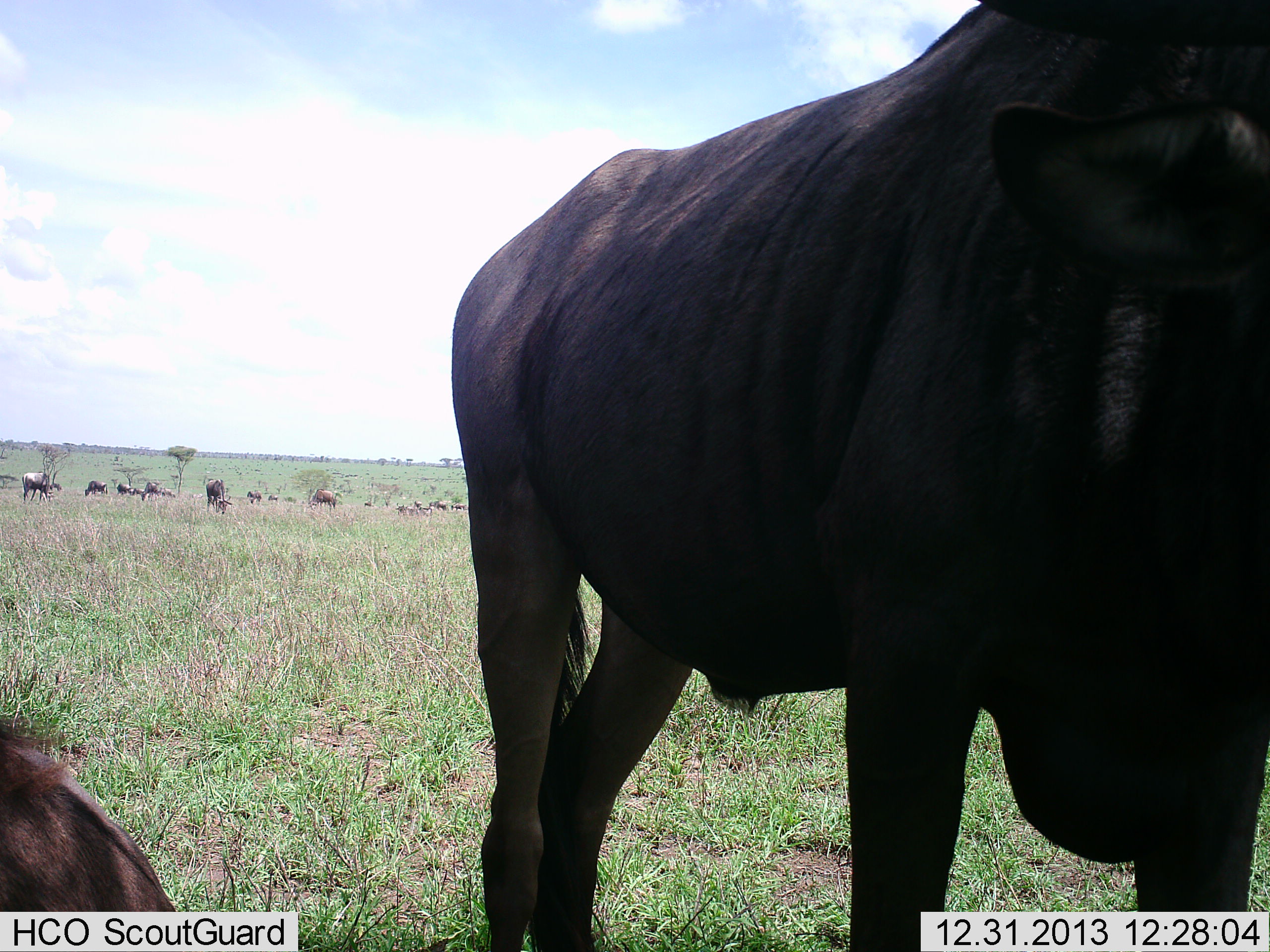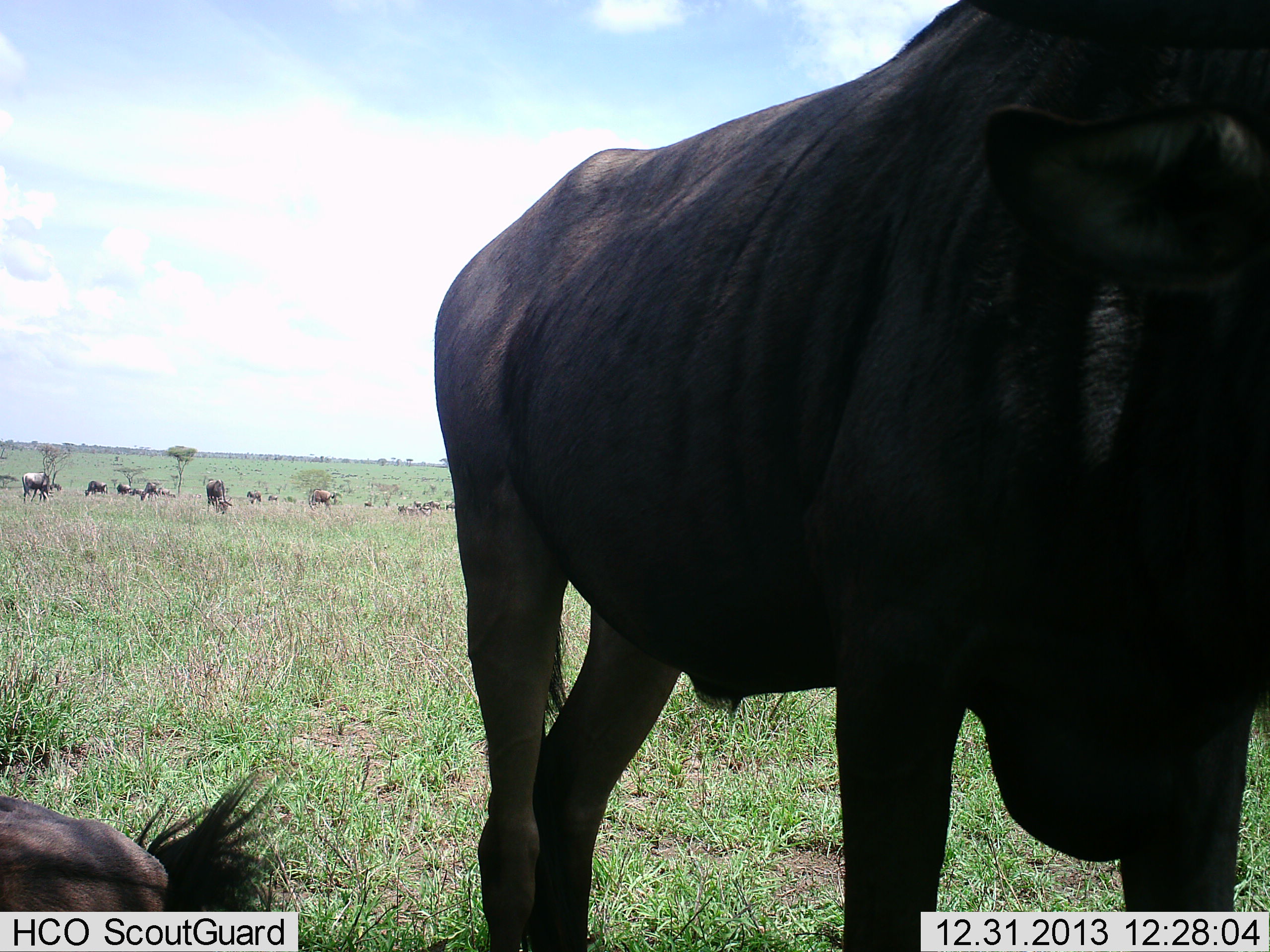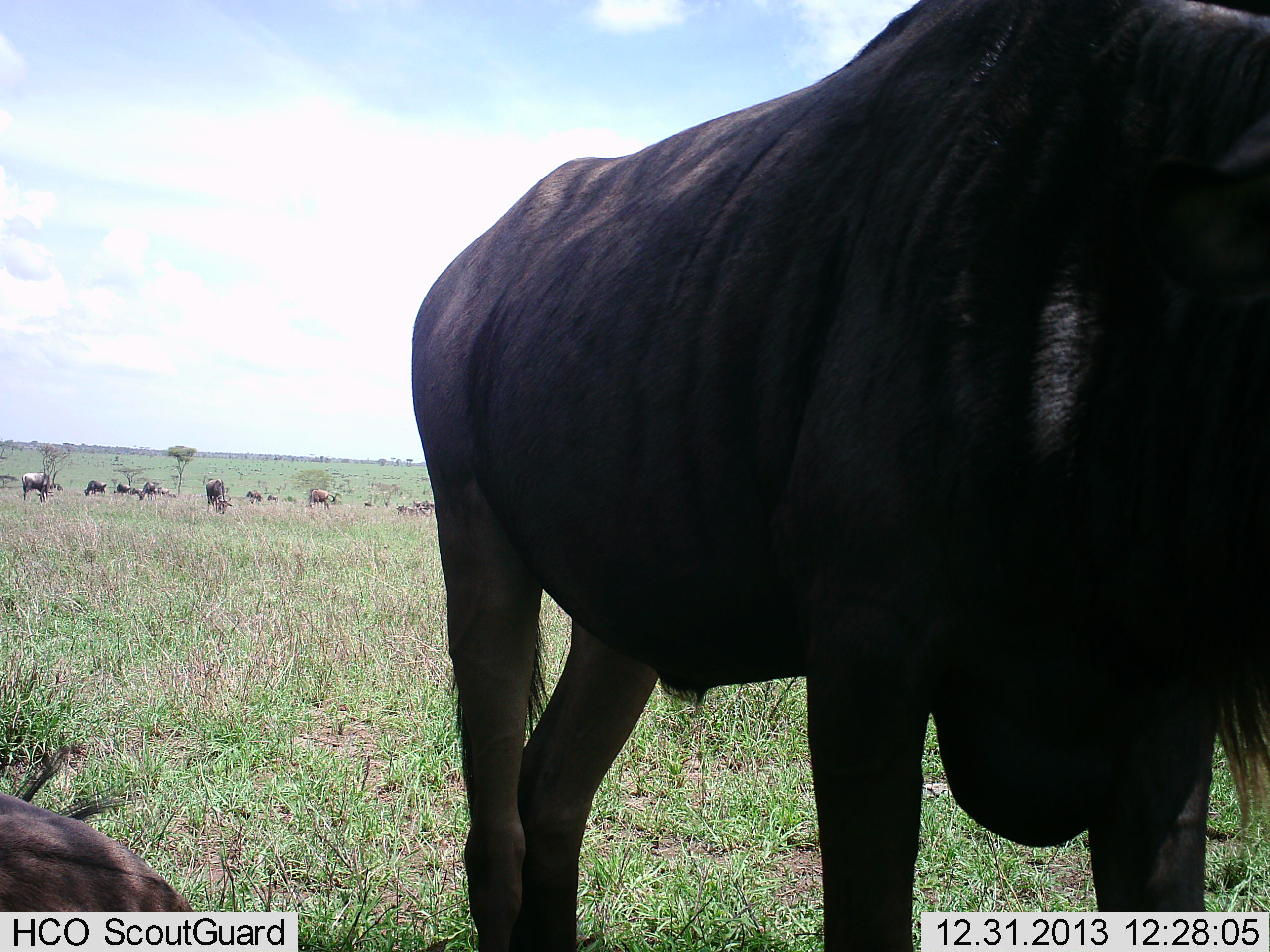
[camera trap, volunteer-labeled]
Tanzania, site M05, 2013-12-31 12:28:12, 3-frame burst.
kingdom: Animalia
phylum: Chordata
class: Mammalia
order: Artiodactyla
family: Bovidae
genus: Connochaetes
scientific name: Connochaetes taurinus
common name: blue wildebeest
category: wildebeest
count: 11-50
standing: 80%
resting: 80%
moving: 20%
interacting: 0%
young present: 0%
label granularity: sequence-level